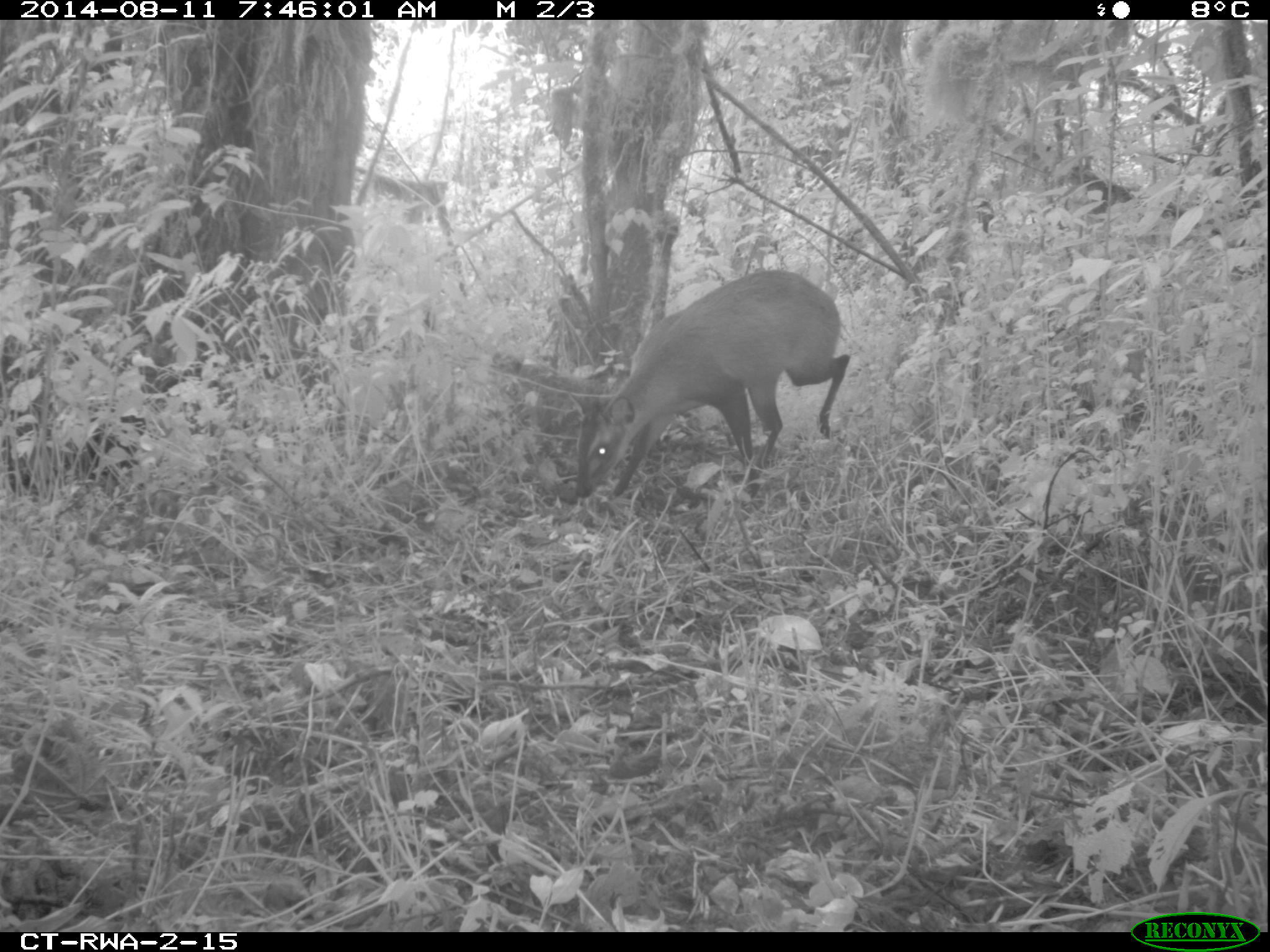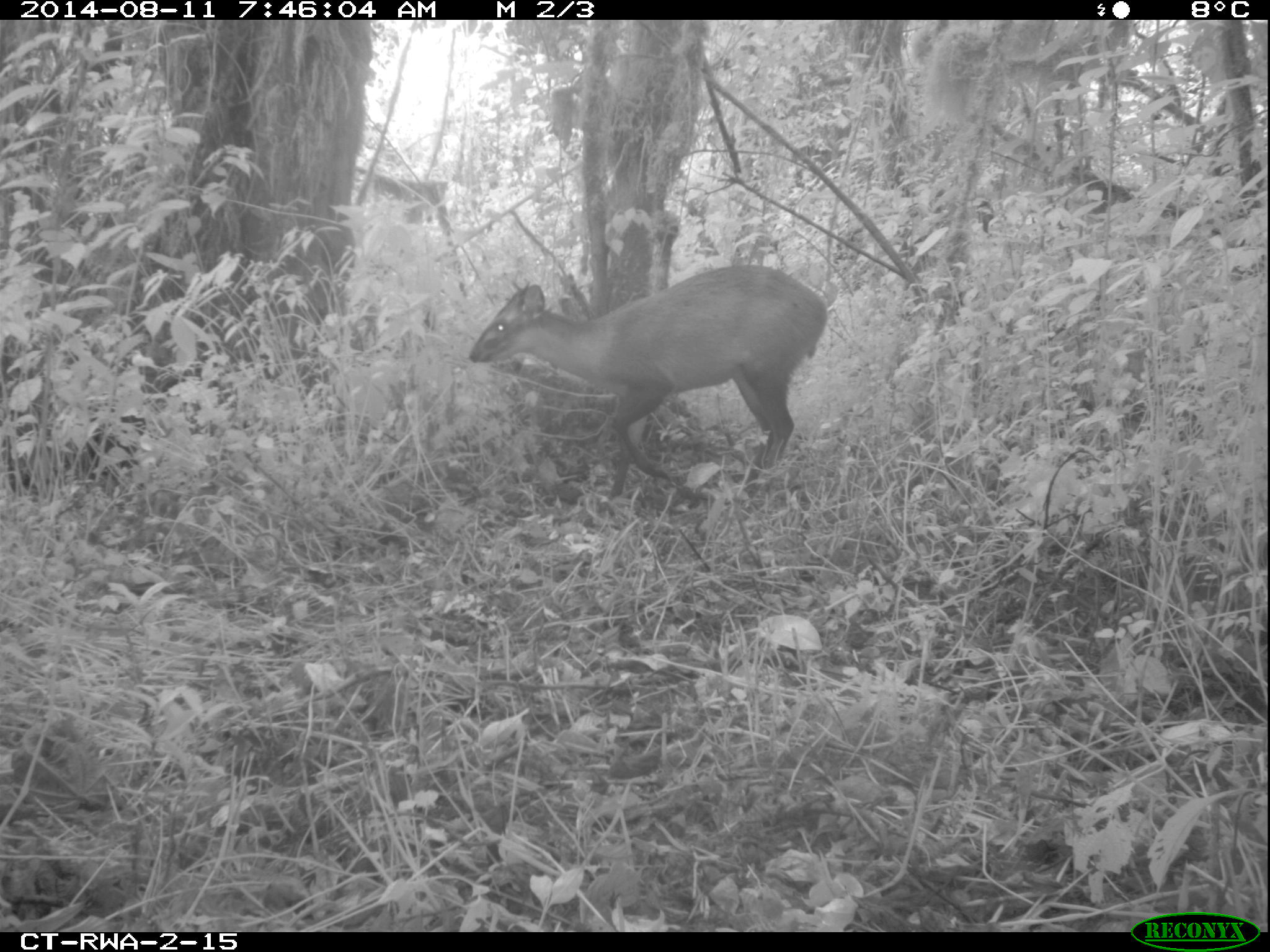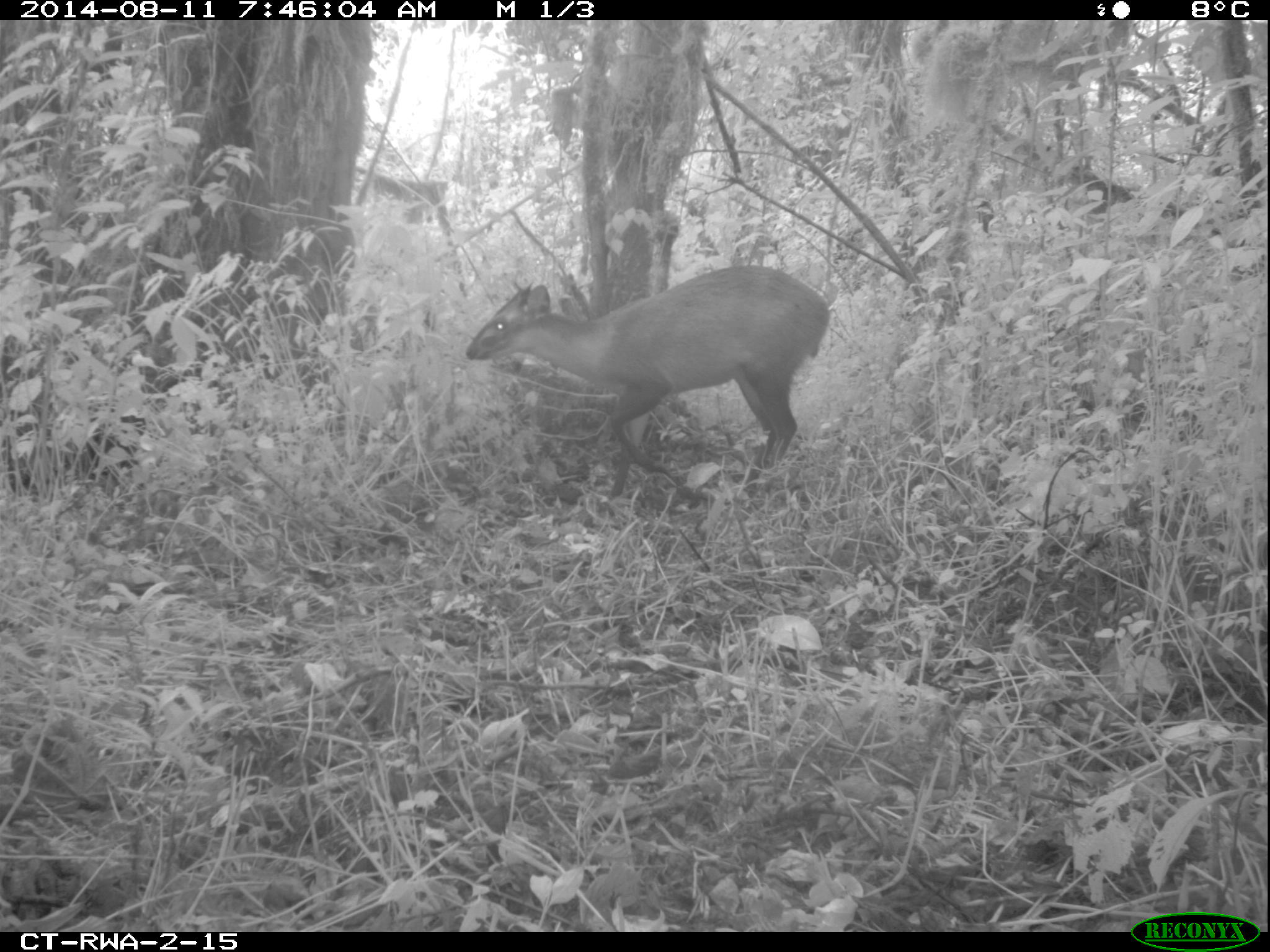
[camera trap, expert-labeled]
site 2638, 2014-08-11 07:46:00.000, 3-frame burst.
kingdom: Animalia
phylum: Chordata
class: Mammalia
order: Artiodactyla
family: Bovidae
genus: Cephalophus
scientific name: Cephalophus nigrifrons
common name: black-fronted duiker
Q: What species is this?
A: Cephalophus nigrifrons (black-fronted duiker).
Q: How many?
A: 1.